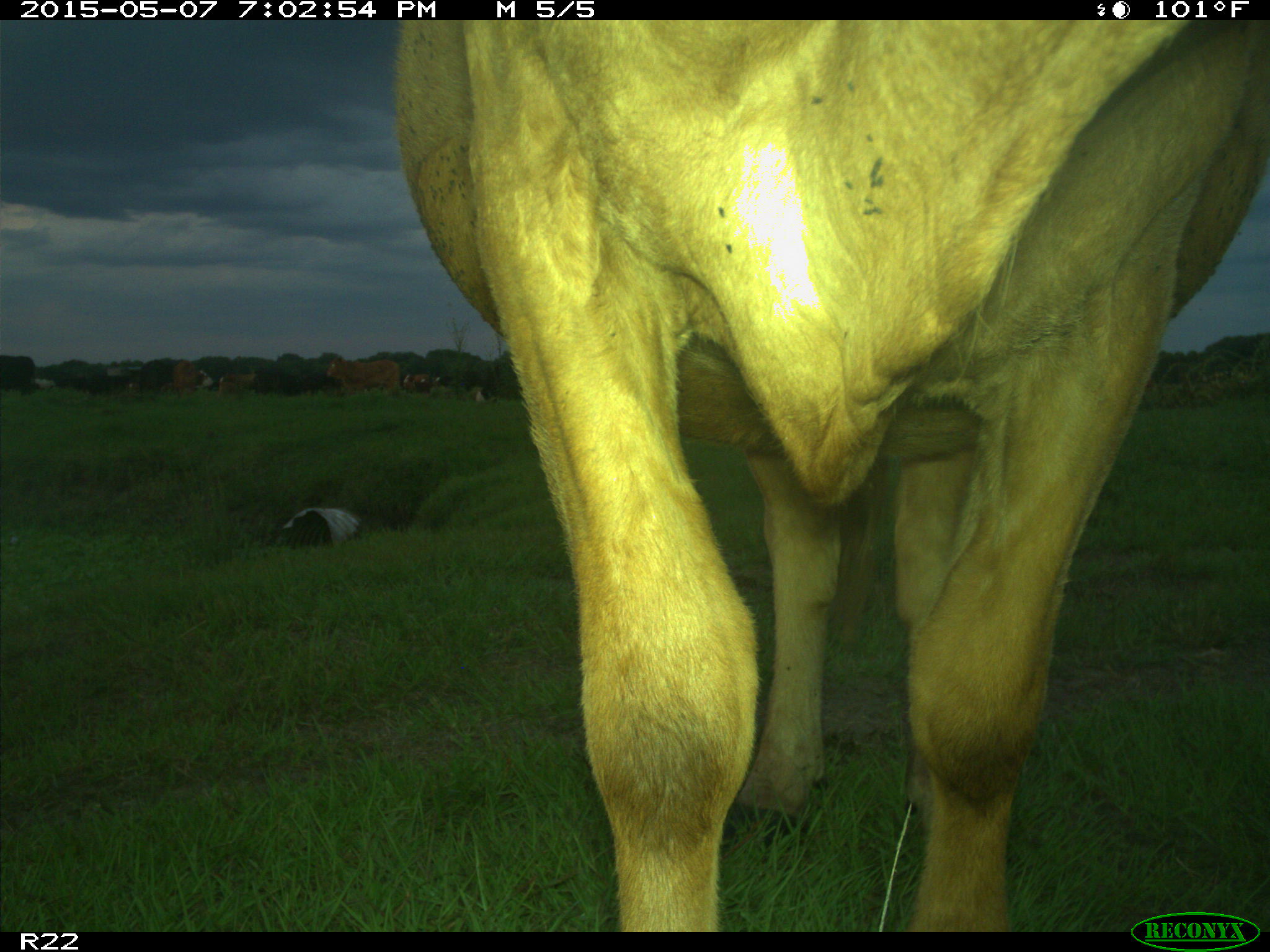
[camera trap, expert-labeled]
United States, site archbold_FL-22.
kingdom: Animalia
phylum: Chordata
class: Mammalia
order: Artiodactyla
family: Bovidae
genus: Bos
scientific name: Bos taurus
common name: domestic cow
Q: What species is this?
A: Bos taurus (domestic cow).